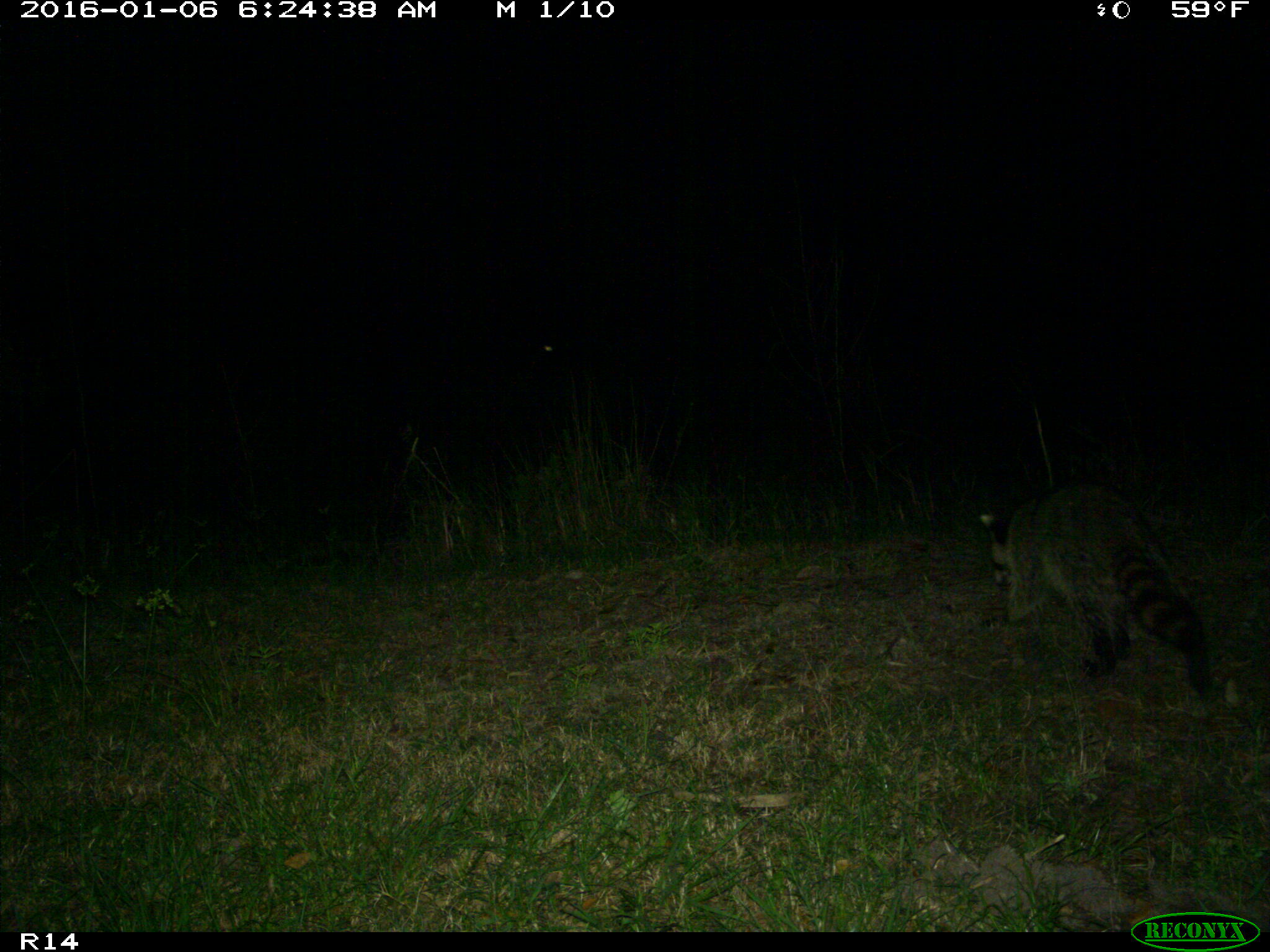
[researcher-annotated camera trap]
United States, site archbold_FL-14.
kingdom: Animalia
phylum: Chordata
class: Mammalia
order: Carnivora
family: Procyonidae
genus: Procyon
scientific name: Procyon lotor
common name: common raccoon